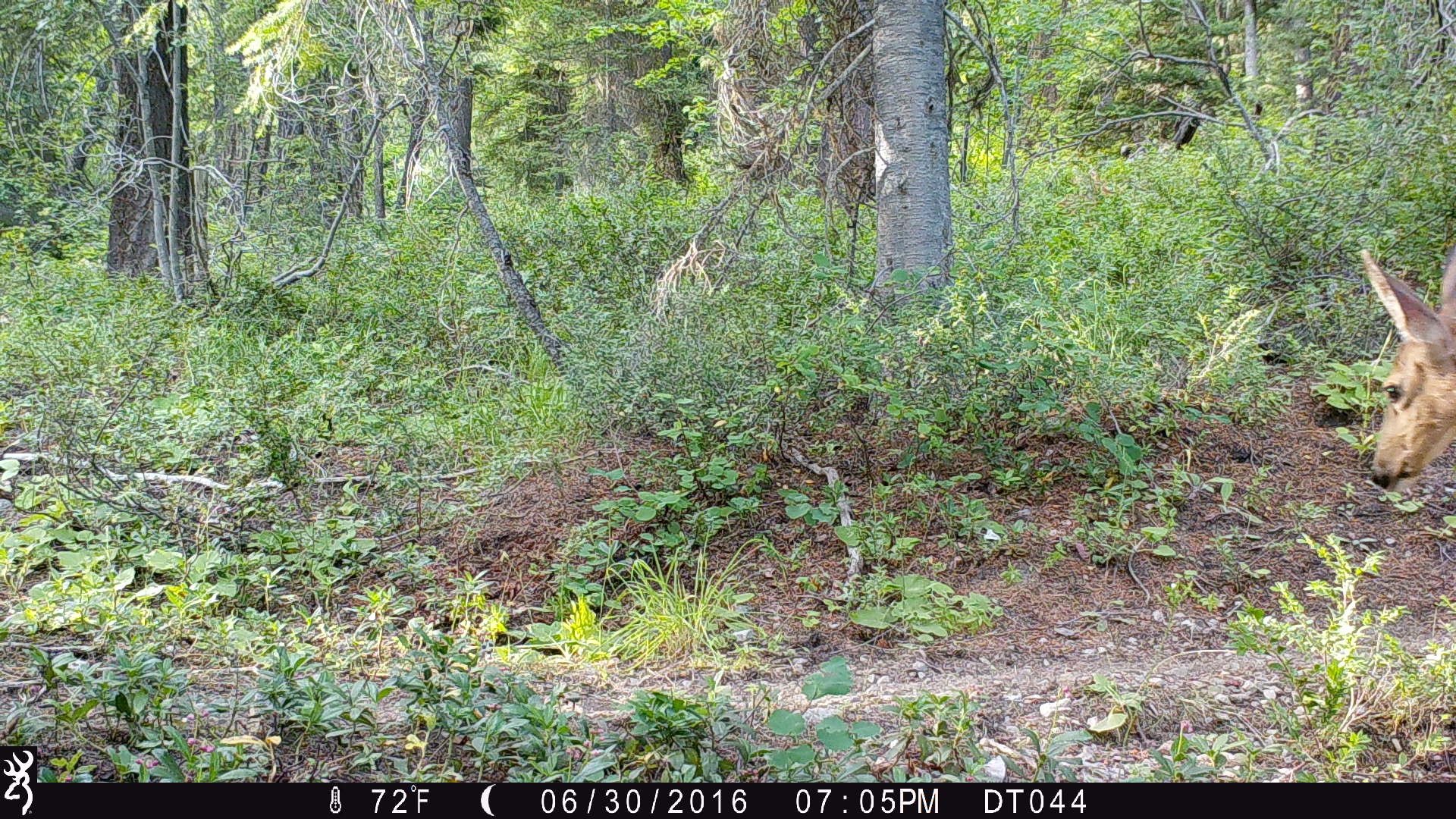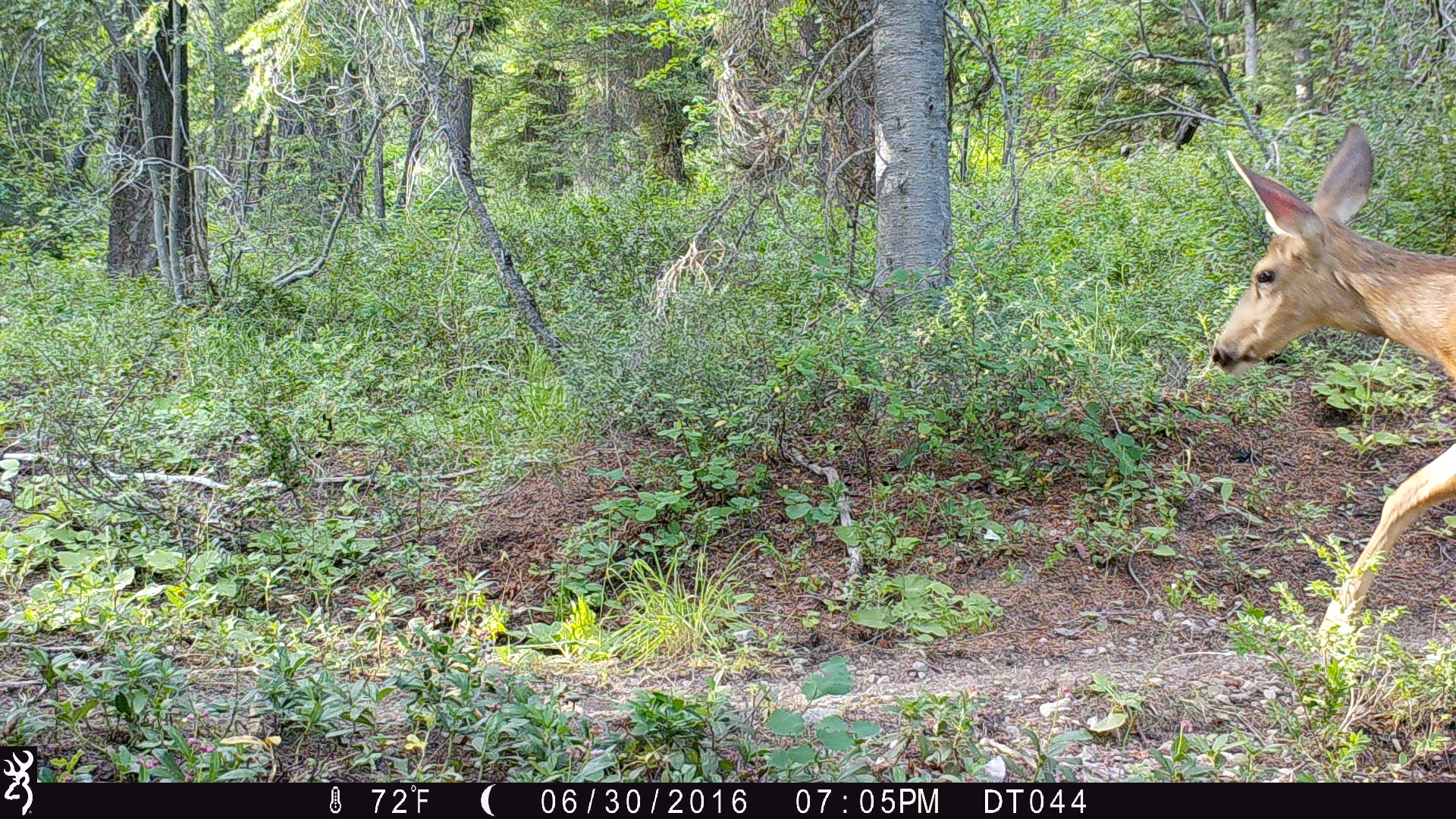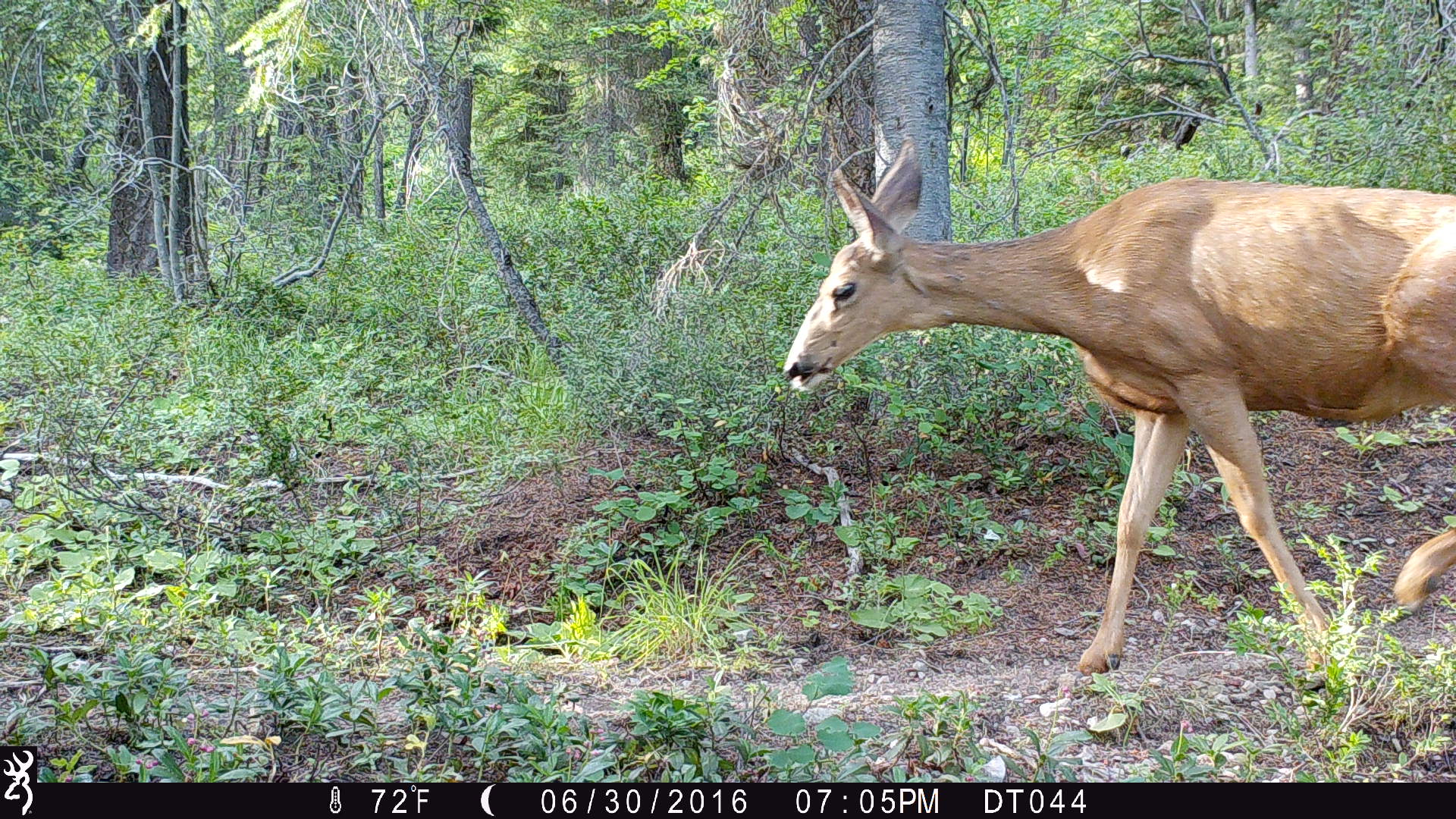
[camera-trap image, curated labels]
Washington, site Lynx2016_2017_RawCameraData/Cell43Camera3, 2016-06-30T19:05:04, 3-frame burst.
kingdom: Animalia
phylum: Chordata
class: Mammalia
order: Artiodactyla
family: Cervidae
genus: Odocoileus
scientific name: Odocoileus hemionus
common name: mule deer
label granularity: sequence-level